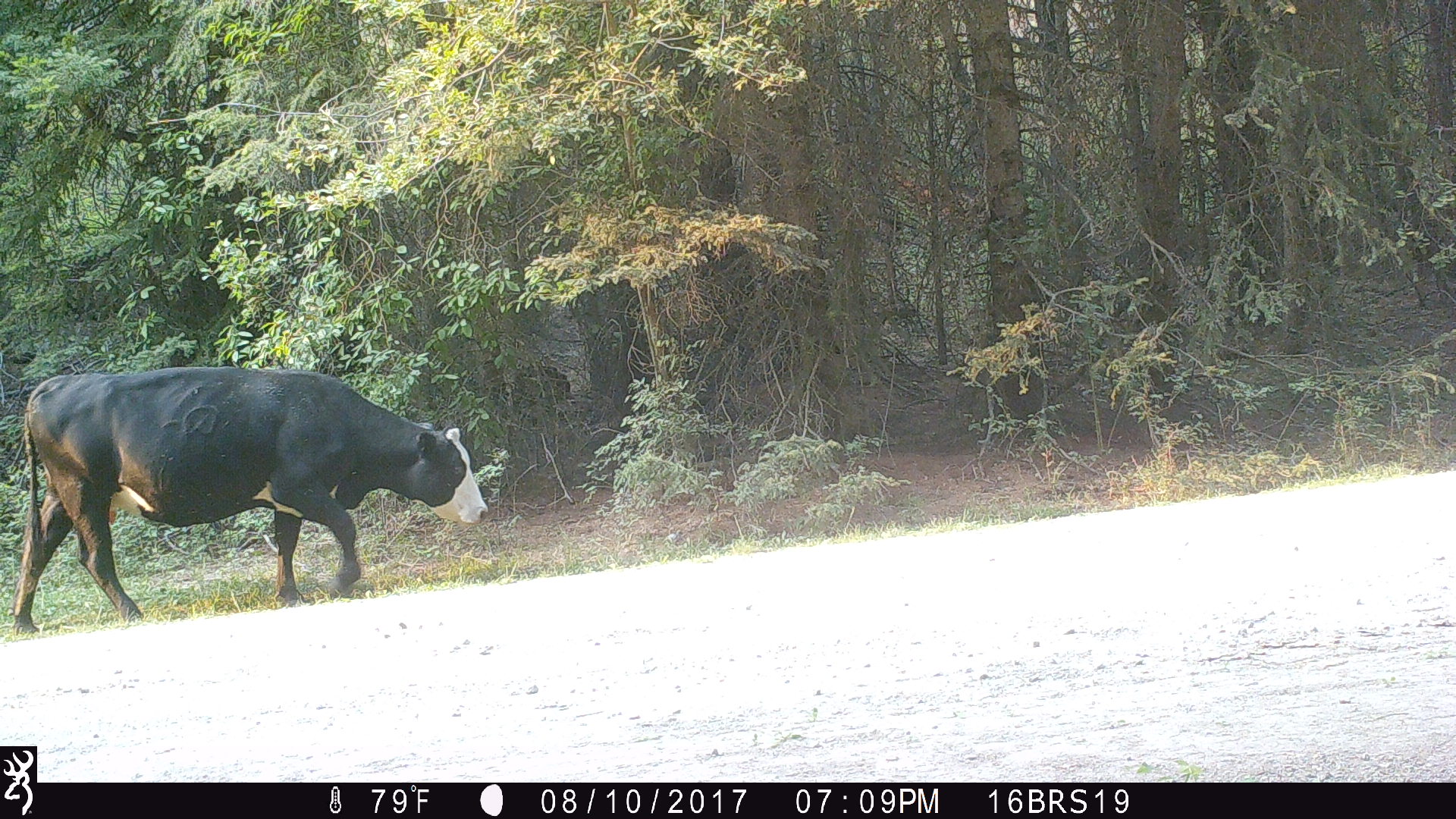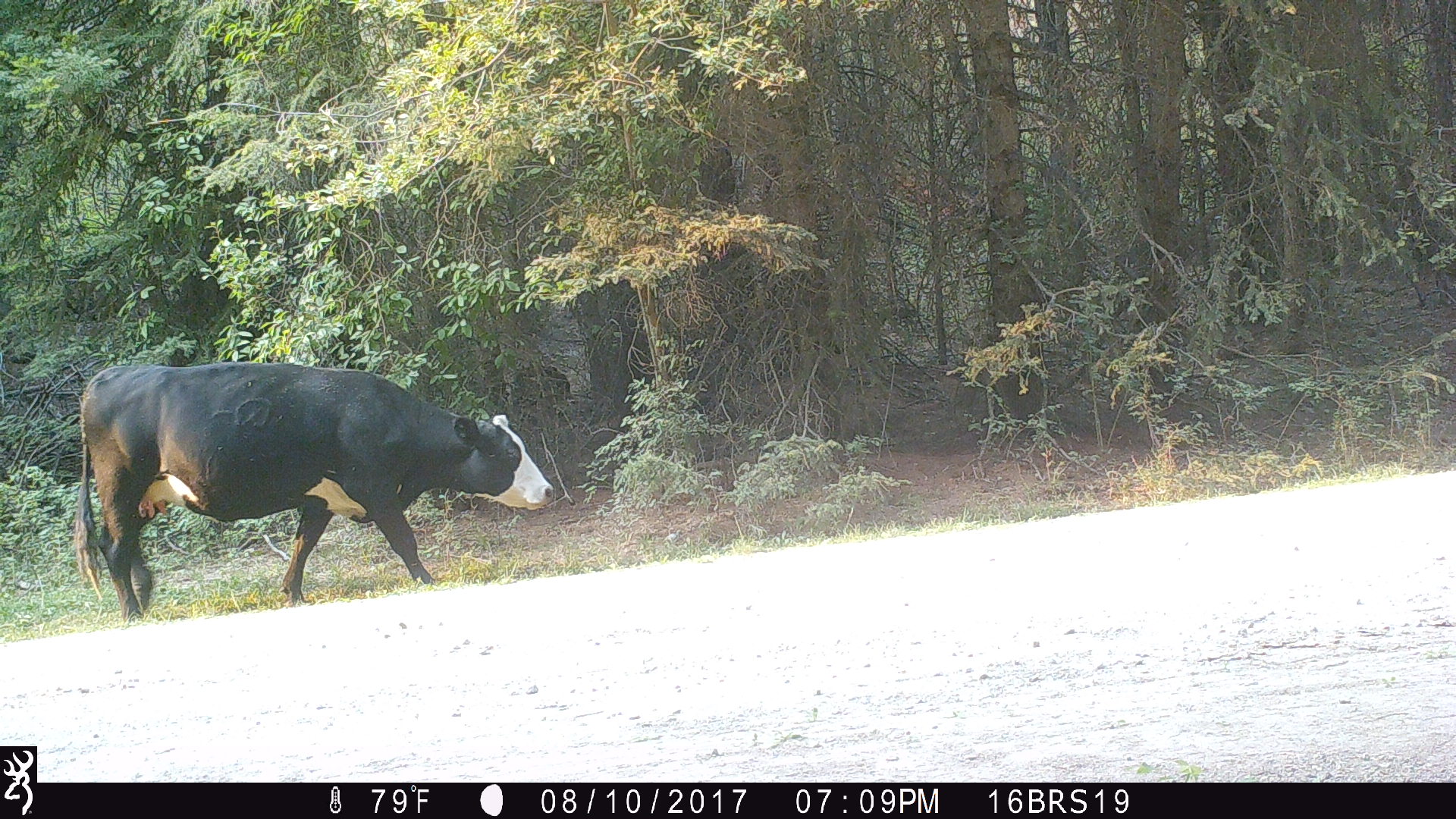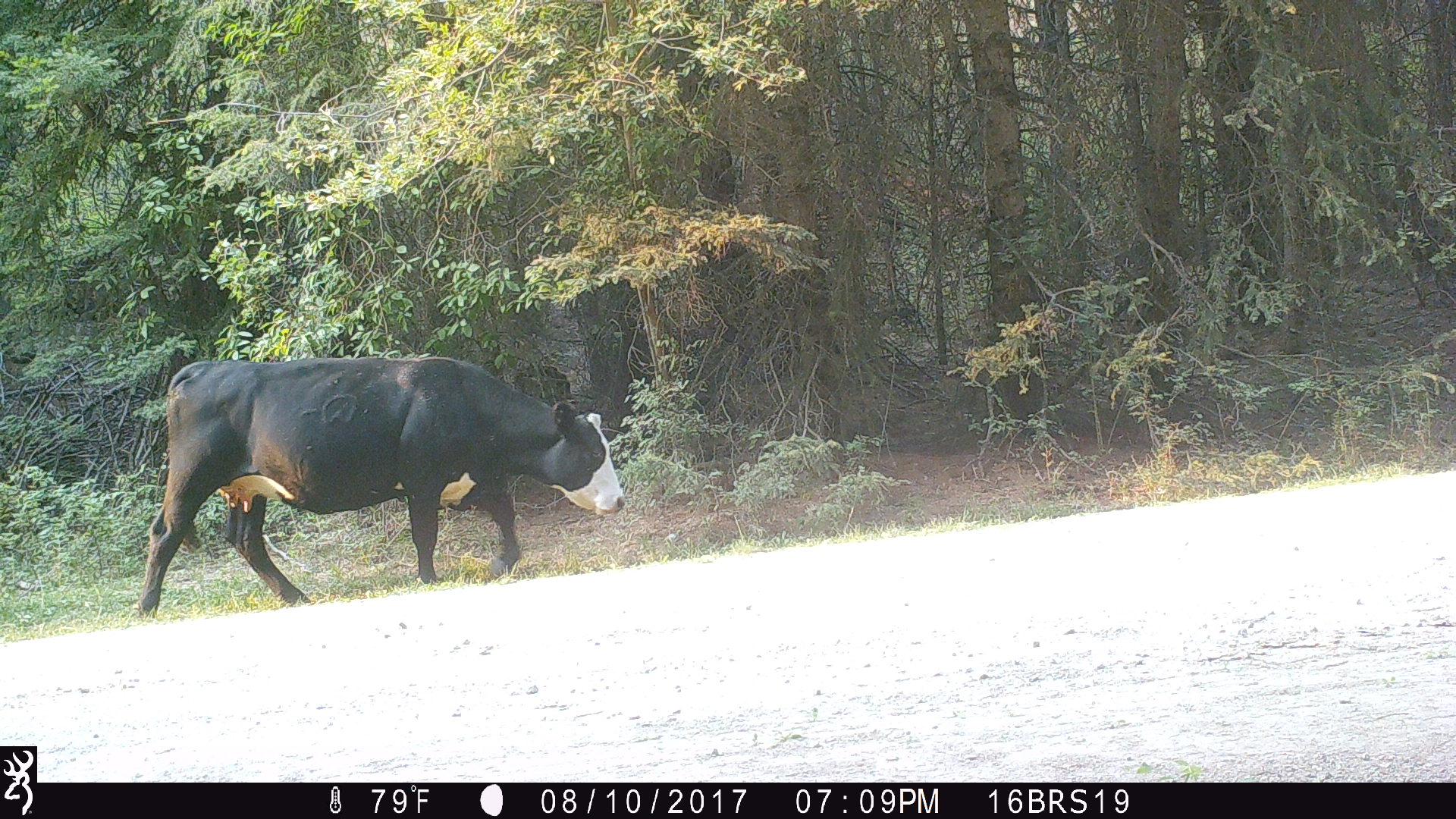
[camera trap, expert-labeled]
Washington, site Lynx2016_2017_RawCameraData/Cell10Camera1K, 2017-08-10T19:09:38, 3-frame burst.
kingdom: Animalia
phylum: Chordata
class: Mammalia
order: Artiodactyla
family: Bovidae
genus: Bos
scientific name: Bos taurus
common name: domestic cattle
Domestic cattle (Bos taurus). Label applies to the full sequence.